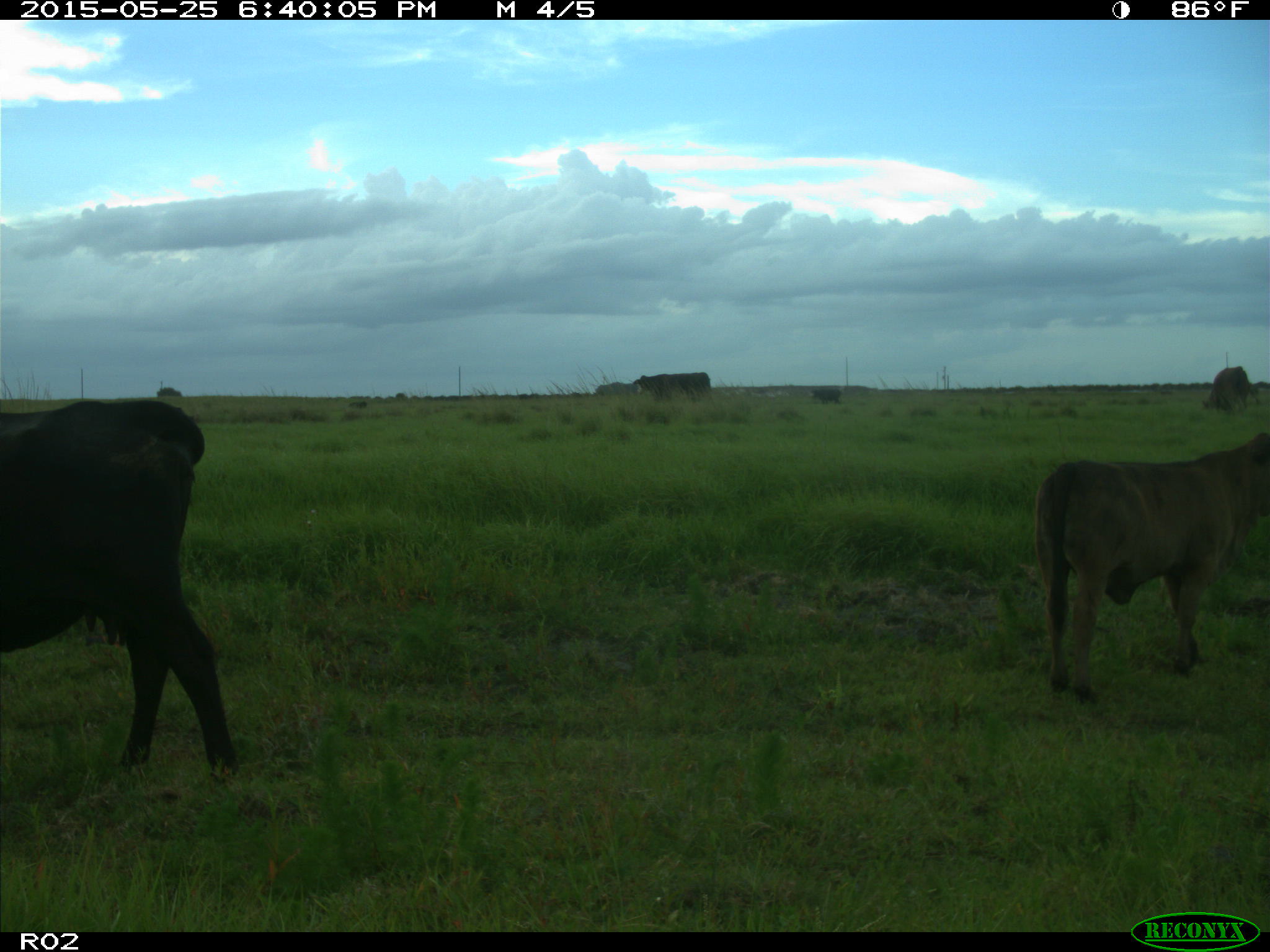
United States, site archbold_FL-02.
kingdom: Animalia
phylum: Chordata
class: Mammalia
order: Artiodactyla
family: Bovidae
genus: Bos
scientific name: Bos taurus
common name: domestic cow